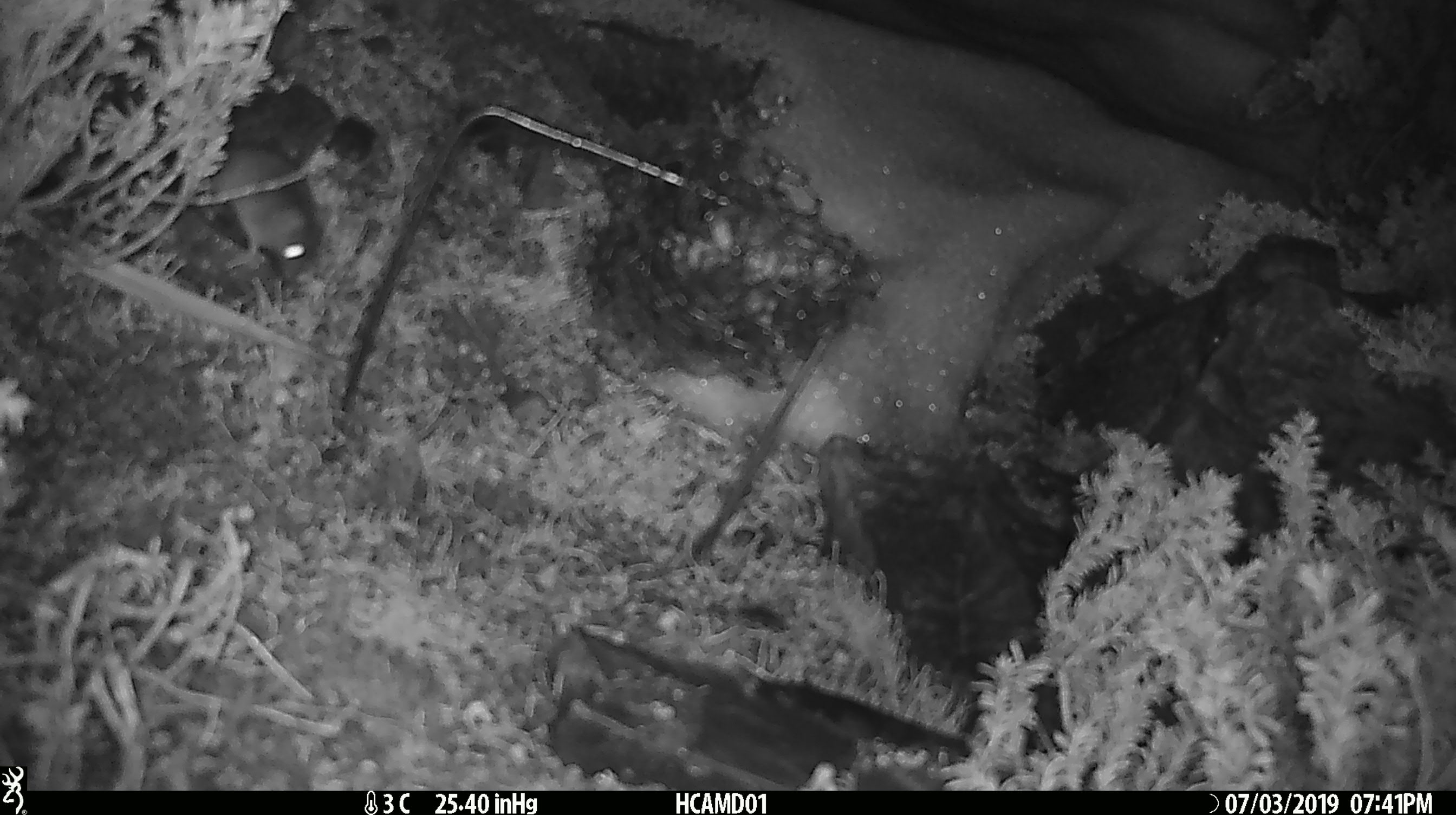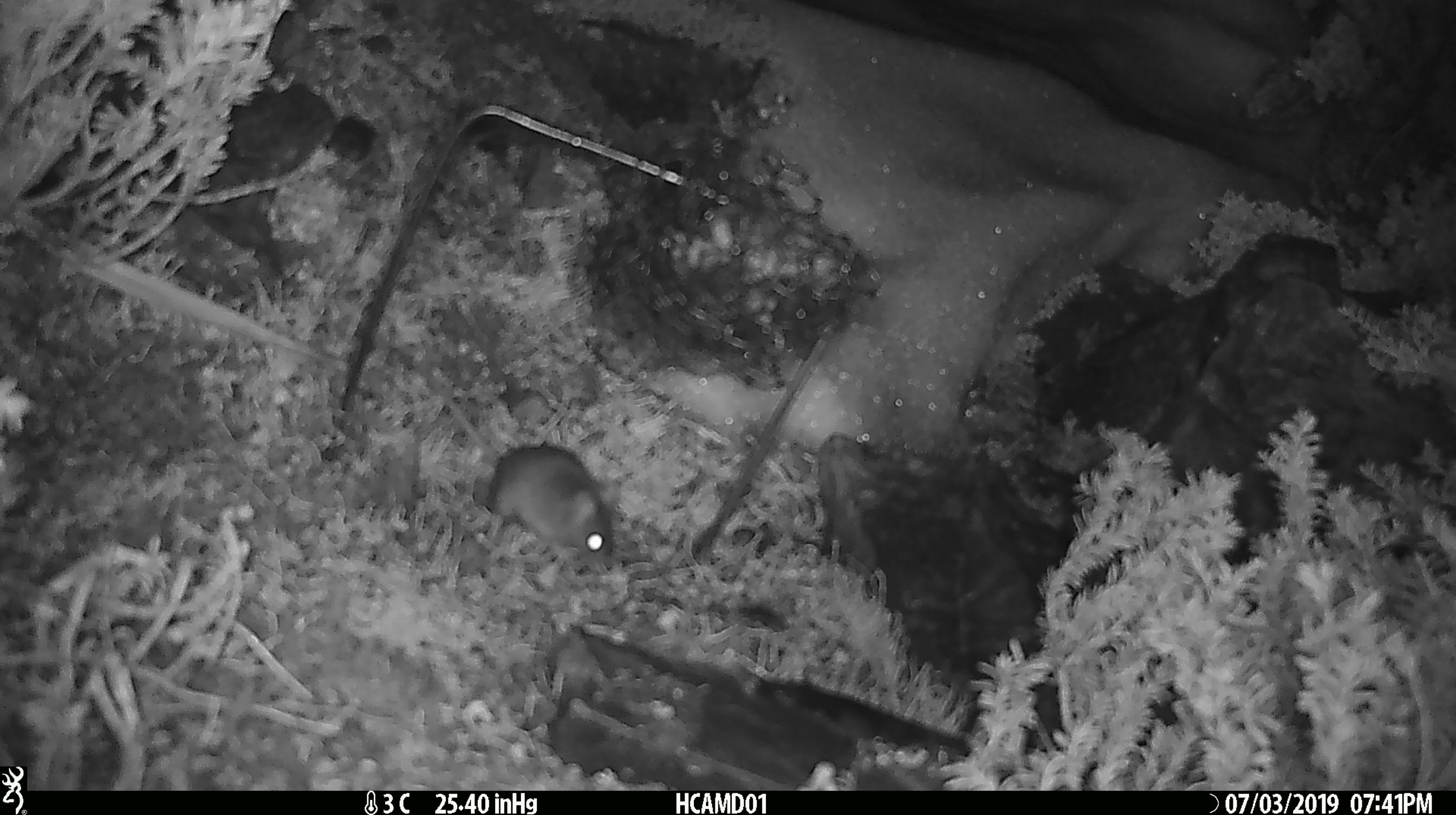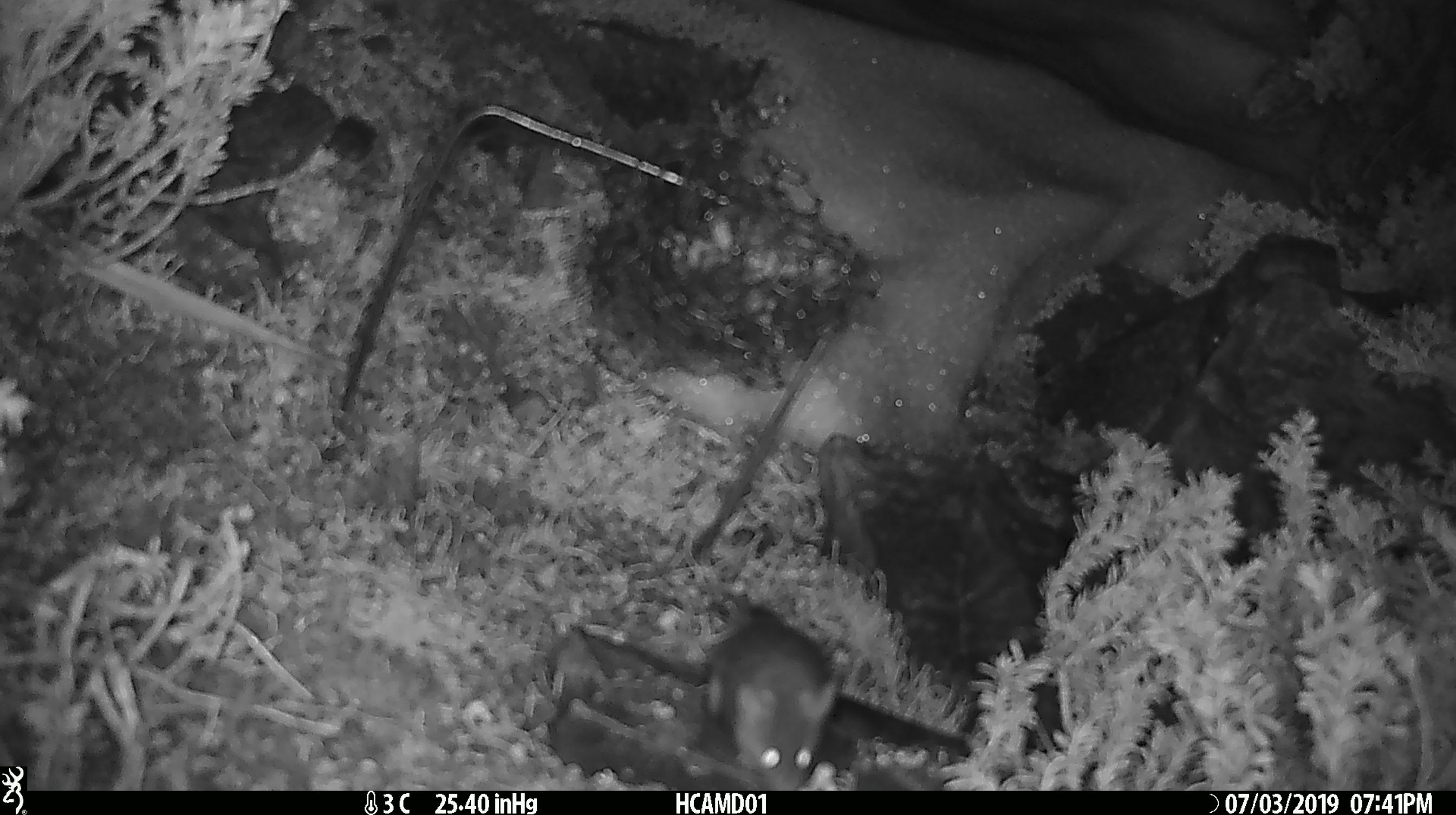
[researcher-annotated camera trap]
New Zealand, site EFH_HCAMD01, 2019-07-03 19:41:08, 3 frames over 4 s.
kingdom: Animalia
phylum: Chordata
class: Mammalia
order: Rodentia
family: Muridae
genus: Mus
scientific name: Mus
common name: mouse